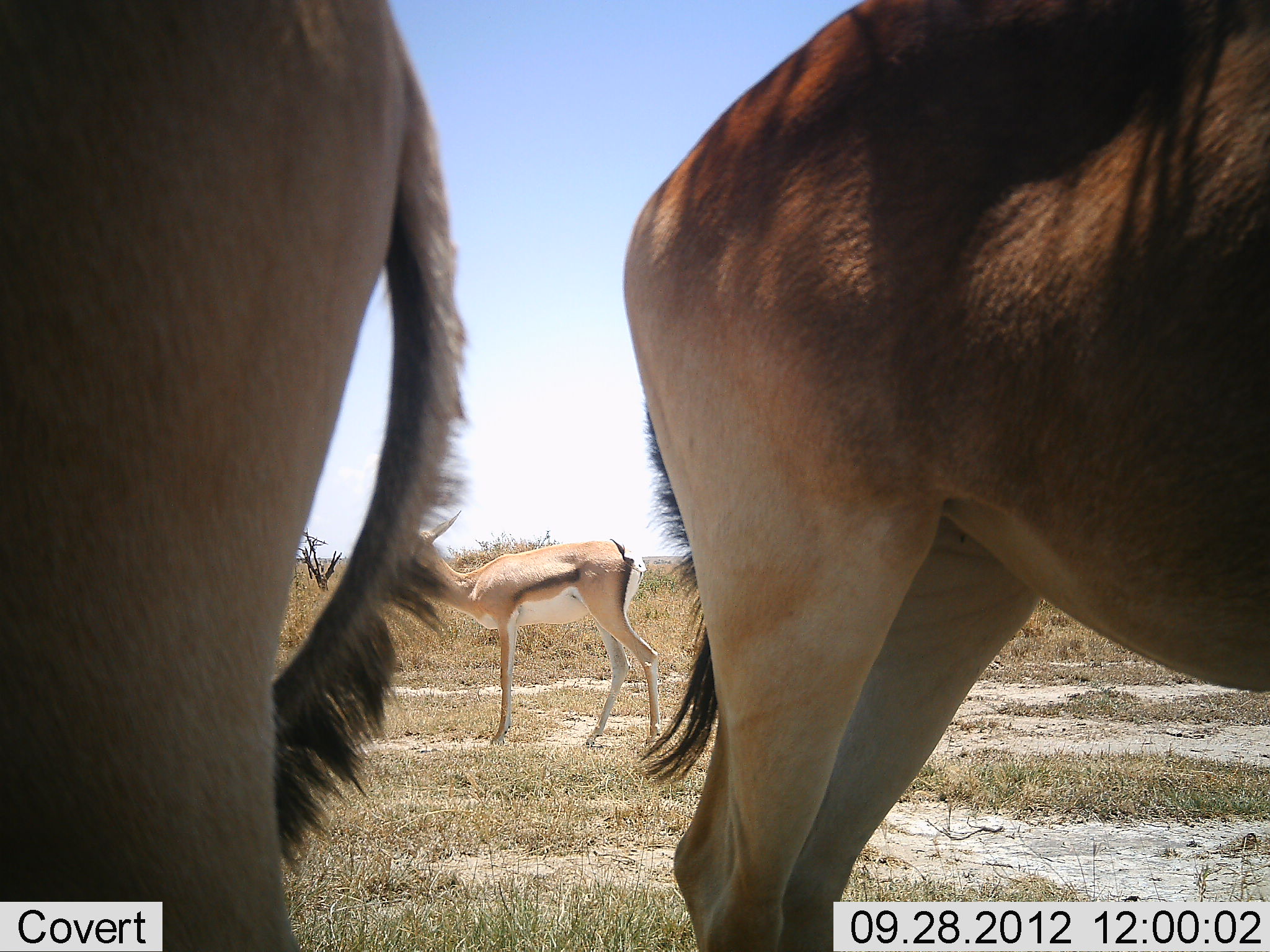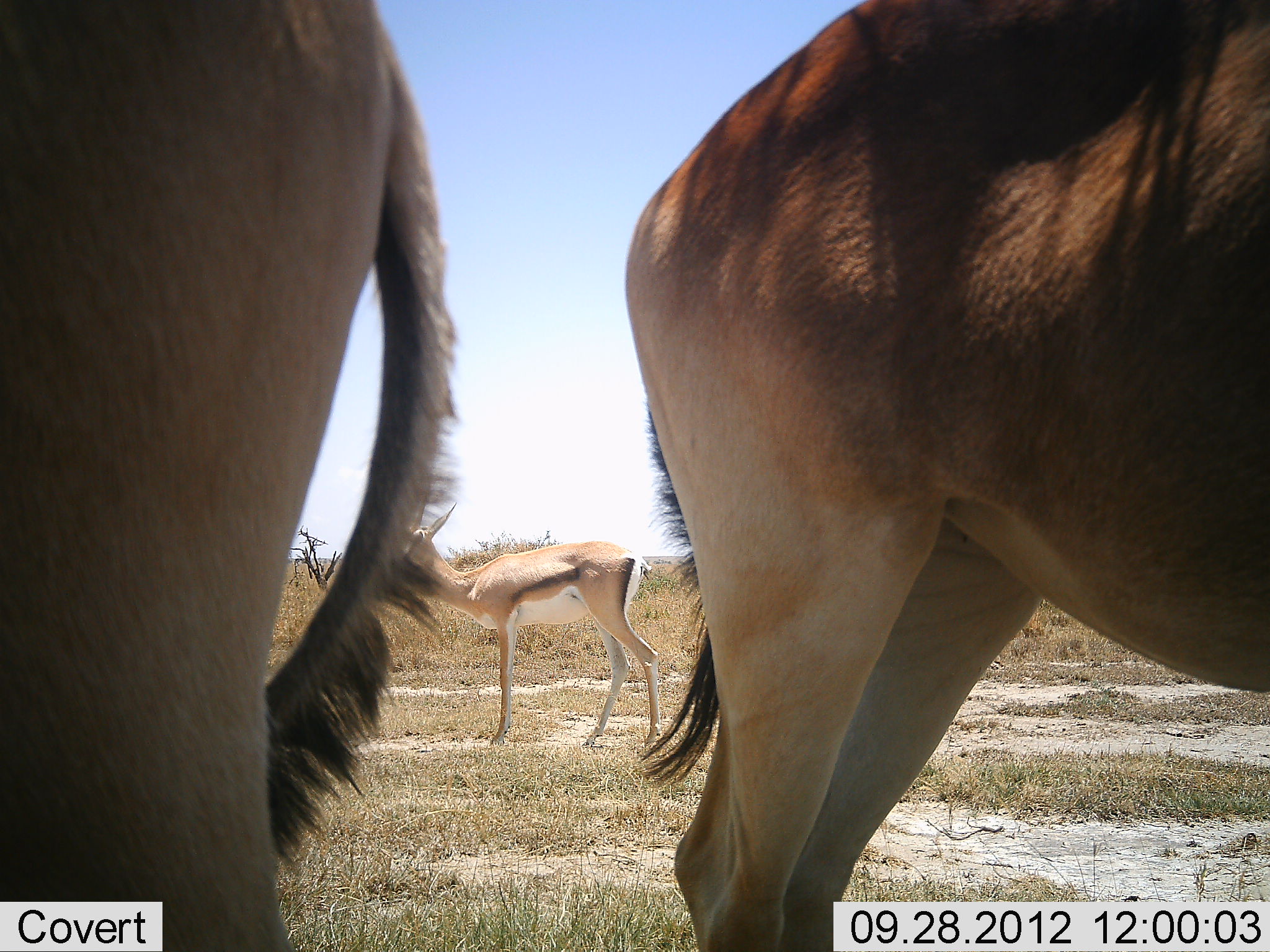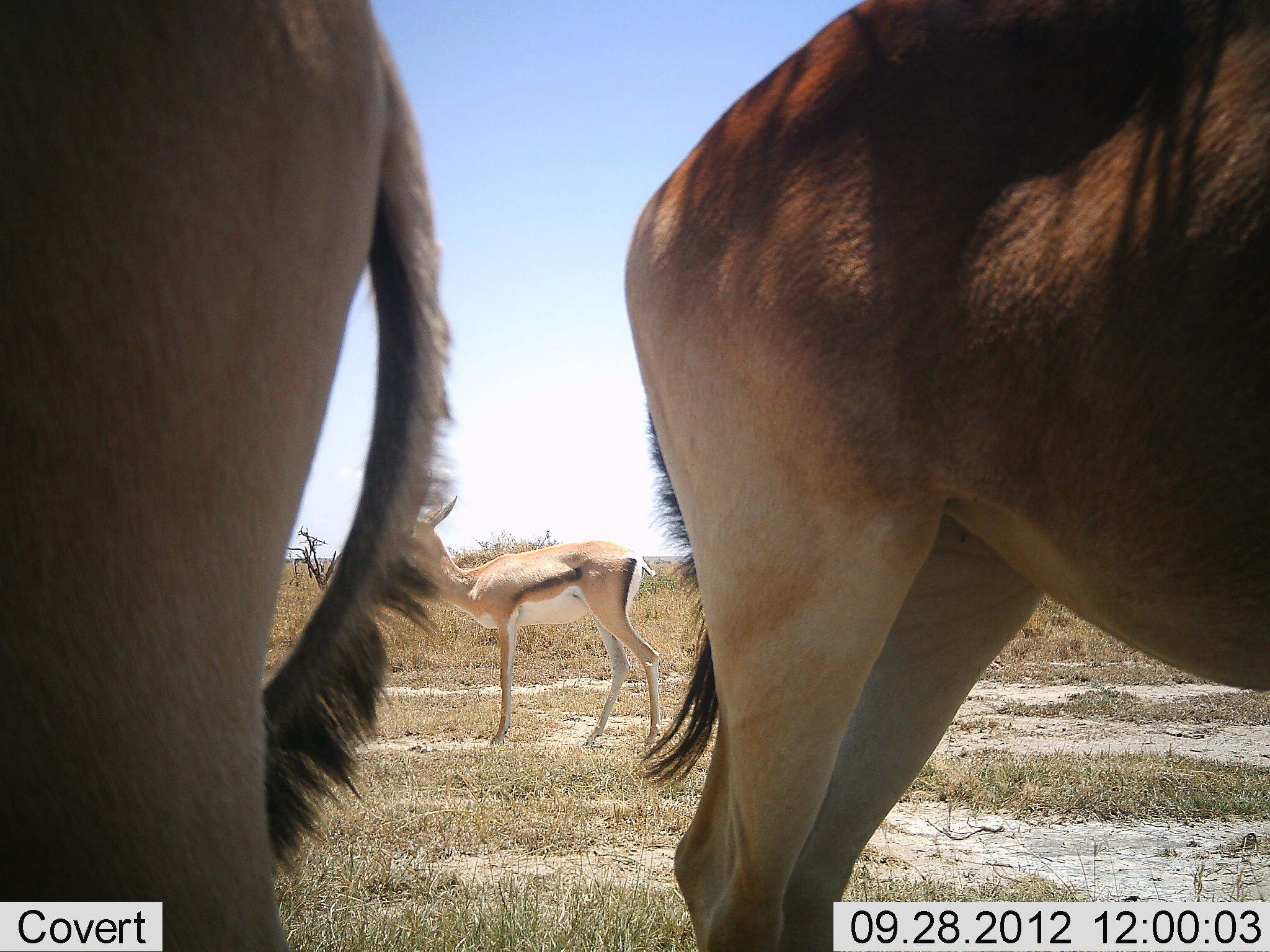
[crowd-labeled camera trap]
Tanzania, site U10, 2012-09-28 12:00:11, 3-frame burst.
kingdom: Animalia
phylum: Chordata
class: Mammalia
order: Artiodactyla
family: Bovidae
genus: Nanger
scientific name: Nanger granti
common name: grant's gazelle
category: gazellegrants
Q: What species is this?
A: Gazellegrants (grant's gazelle) (Nanger granti).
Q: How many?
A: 1.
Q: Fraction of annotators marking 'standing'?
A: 100%.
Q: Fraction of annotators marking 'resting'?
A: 0%.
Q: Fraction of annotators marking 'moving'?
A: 0%.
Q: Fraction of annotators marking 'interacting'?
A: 0%.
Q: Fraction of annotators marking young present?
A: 7%.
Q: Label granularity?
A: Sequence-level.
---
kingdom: Animalia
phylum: Chordata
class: Mammalia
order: Artiodactyla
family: Bovidae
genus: Alcelaphus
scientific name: Alcelaphus buselaphus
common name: hartebeest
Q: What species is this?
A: Hartebeest (Alcelaphus buselaphus).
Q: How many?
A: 2.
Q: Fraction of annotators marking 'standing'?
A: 100%.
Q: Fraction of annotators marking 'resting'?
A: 0%.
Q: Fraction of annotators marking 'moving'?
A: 0%.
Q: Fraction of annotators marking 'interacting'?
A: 0%.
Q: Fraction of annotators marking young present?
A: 0%.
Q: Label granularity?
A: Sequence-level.